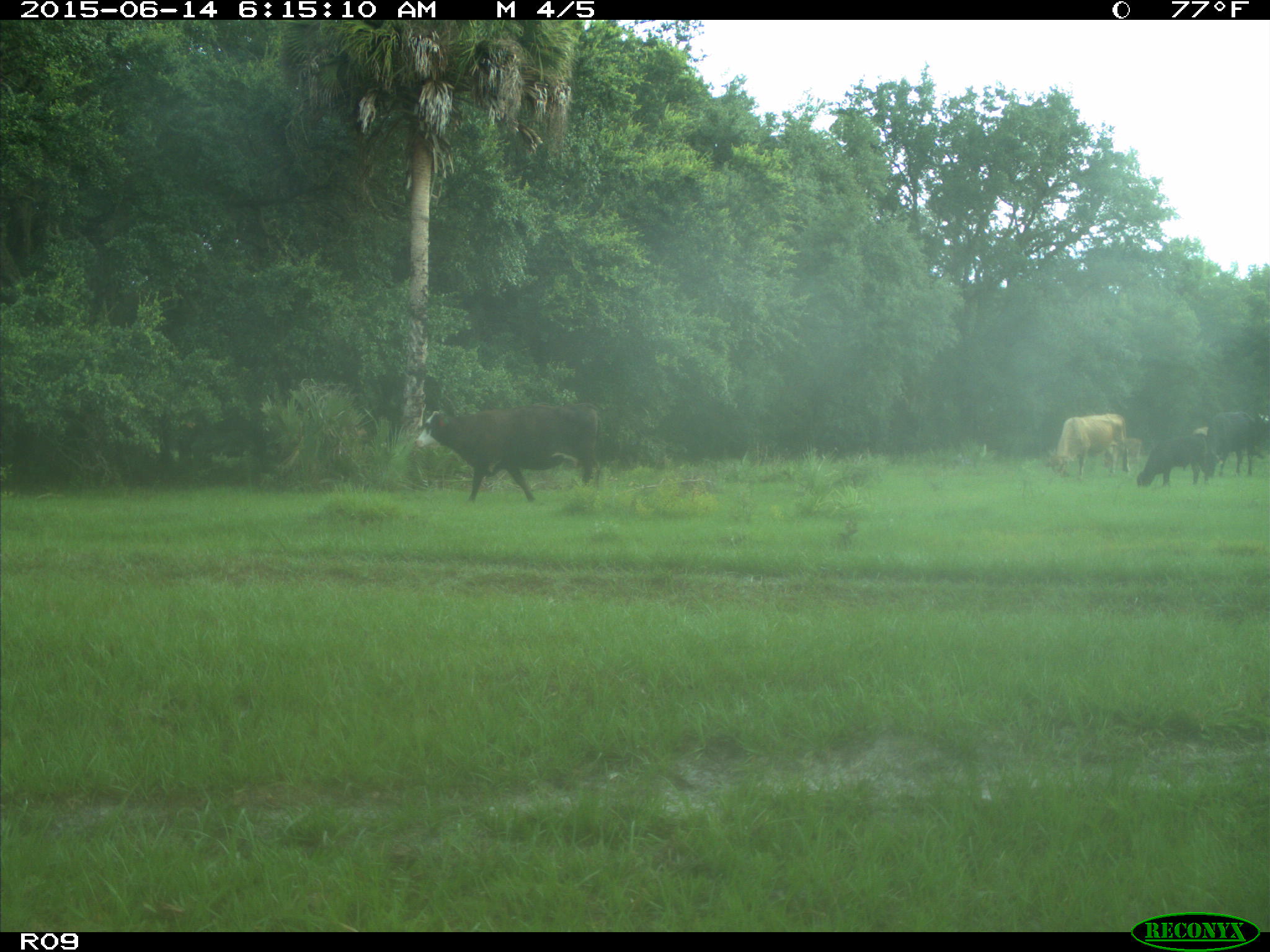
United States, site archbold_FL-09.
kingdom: Animalia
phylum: Chordata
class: Mammalia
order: Artiodactyla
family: Bovidae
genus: Bos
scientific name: Bos taurus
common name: domestic cow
Bos taurus (domestic cow).